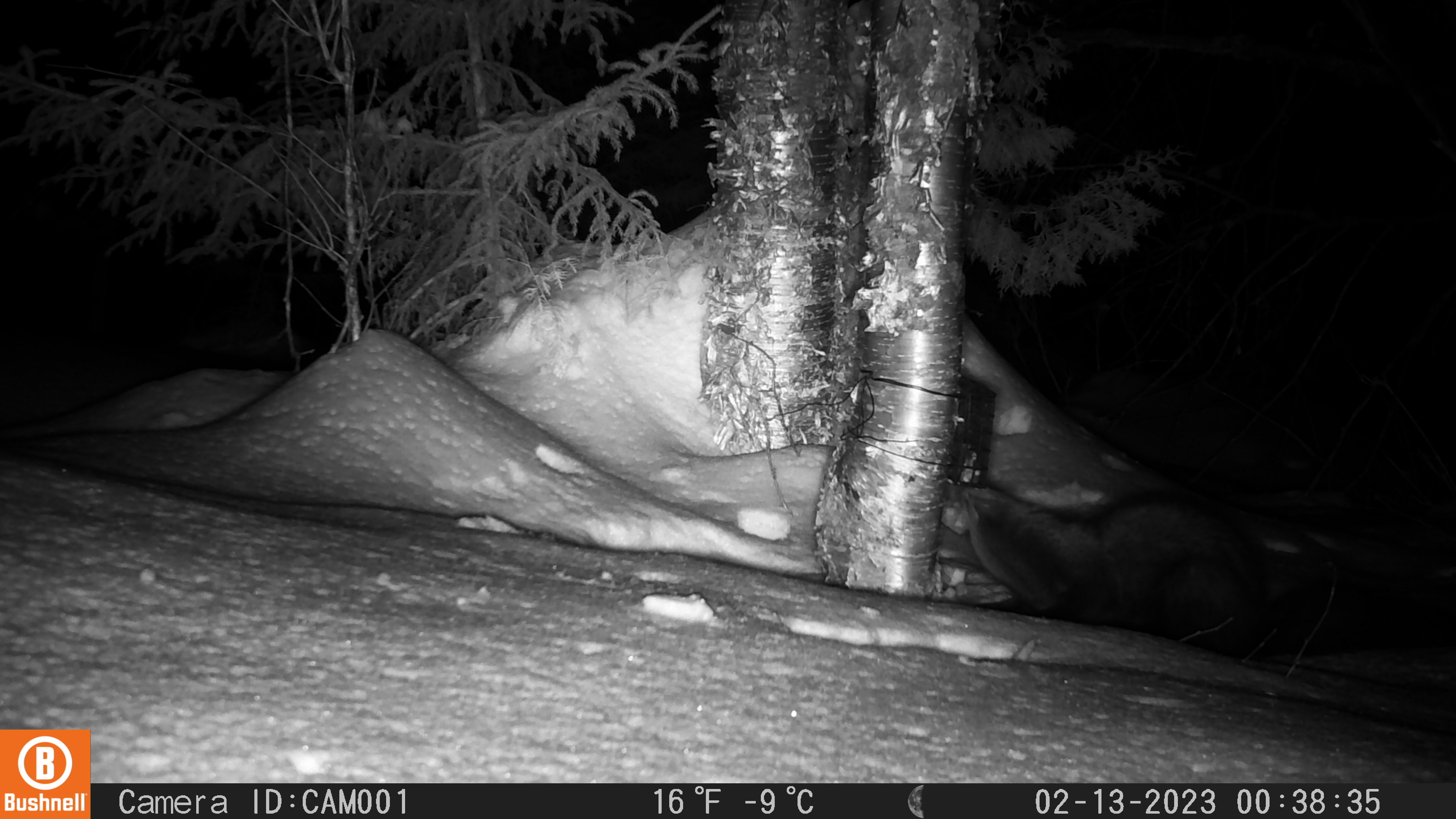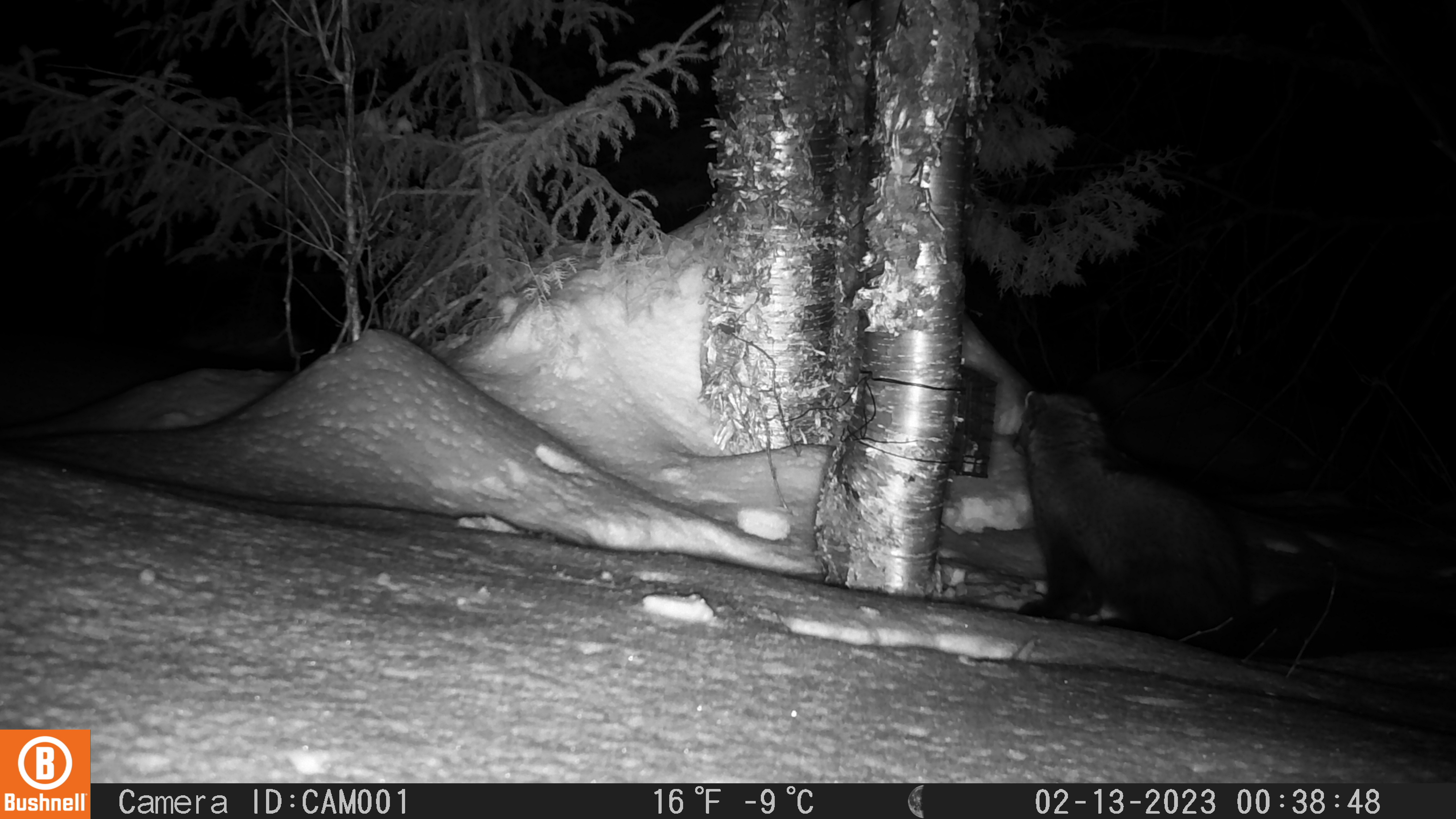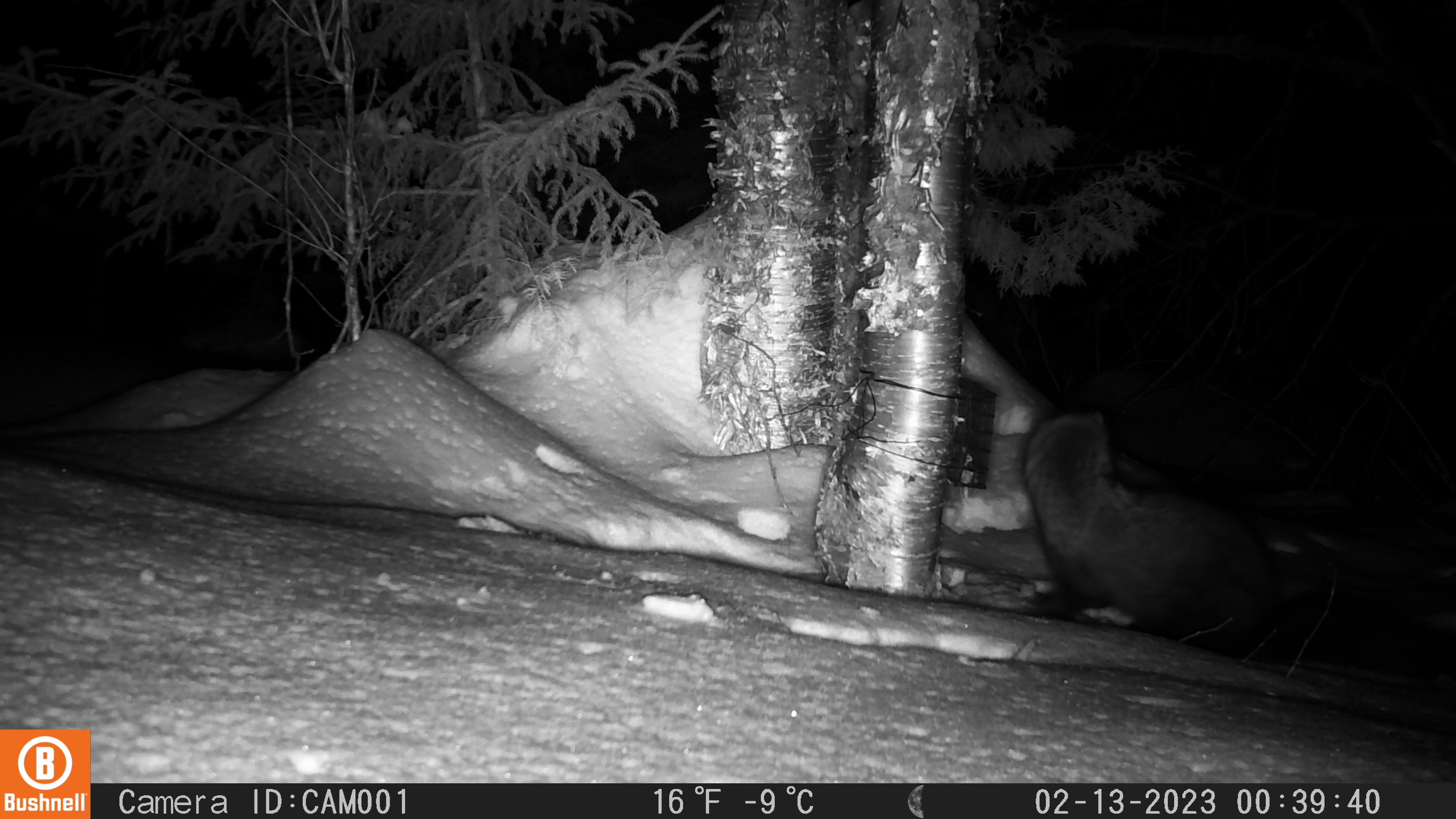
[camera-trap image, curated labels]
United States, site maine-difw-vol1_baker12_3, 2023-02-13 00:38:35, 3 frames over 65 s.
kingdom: Animalia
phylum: Chordata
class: Mammalia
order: Carnivora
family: Mustelidae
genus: Pekania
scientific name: Pekania pennanti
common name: fisher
Fisher (Pekania pennanti).